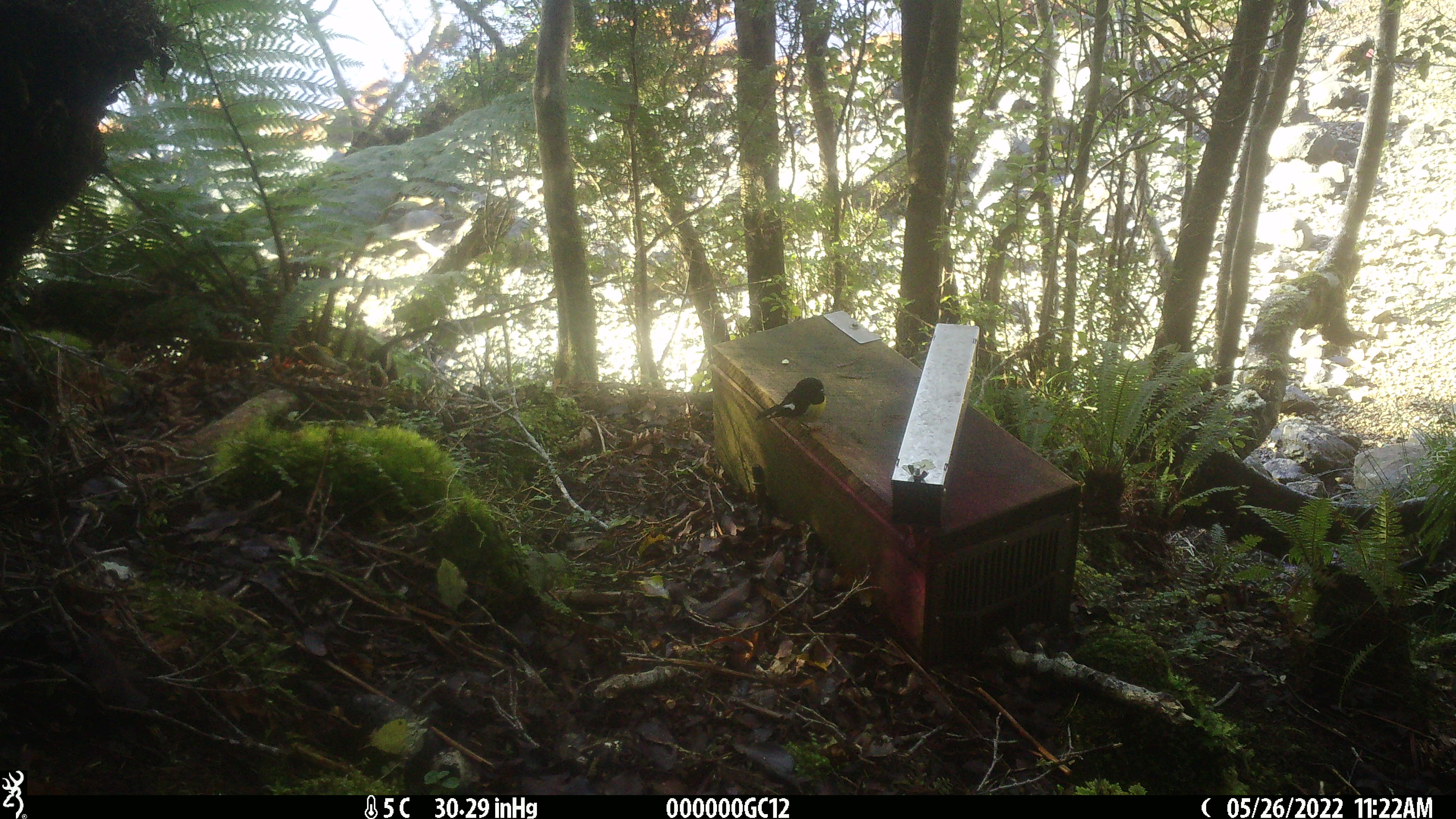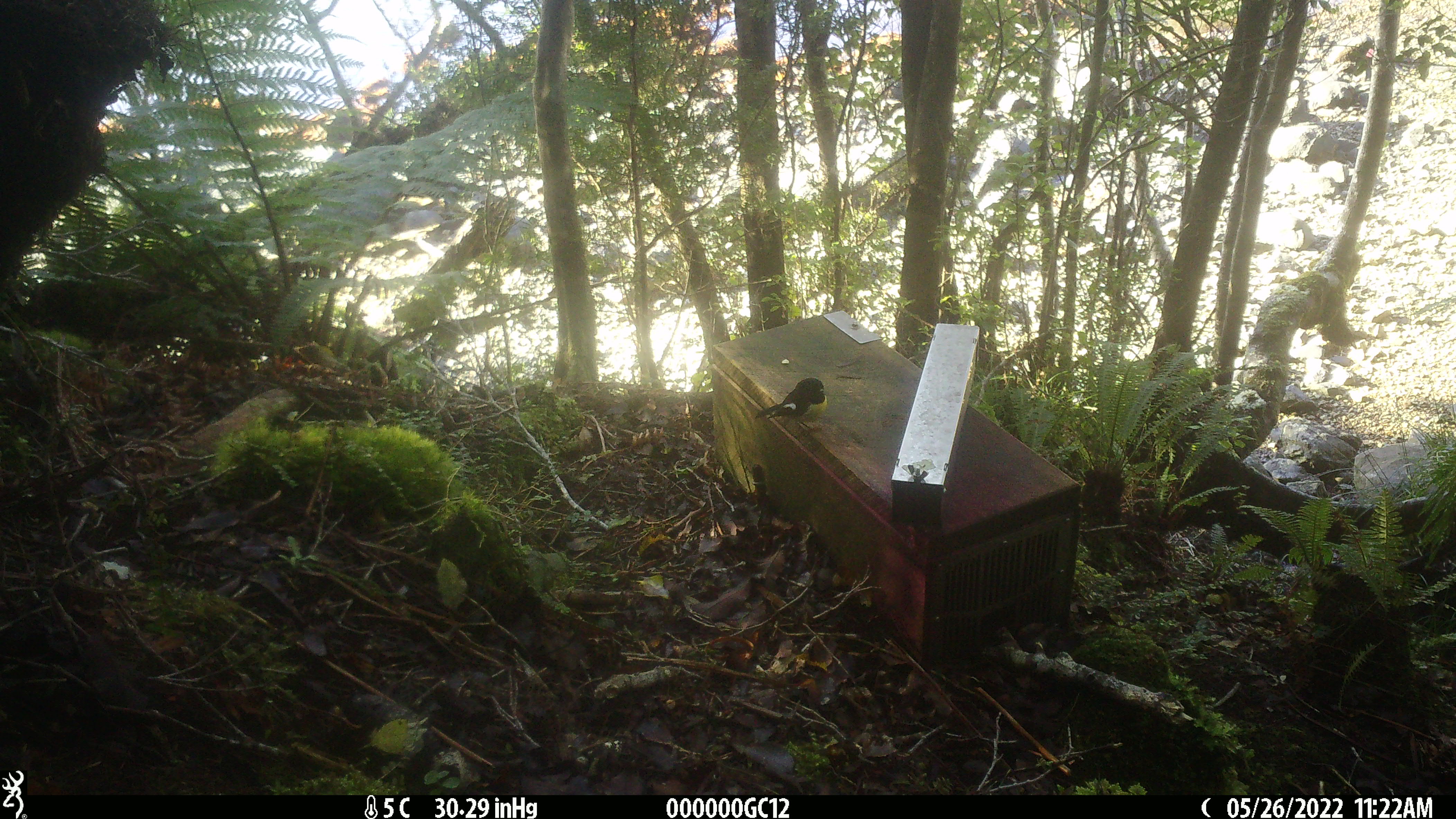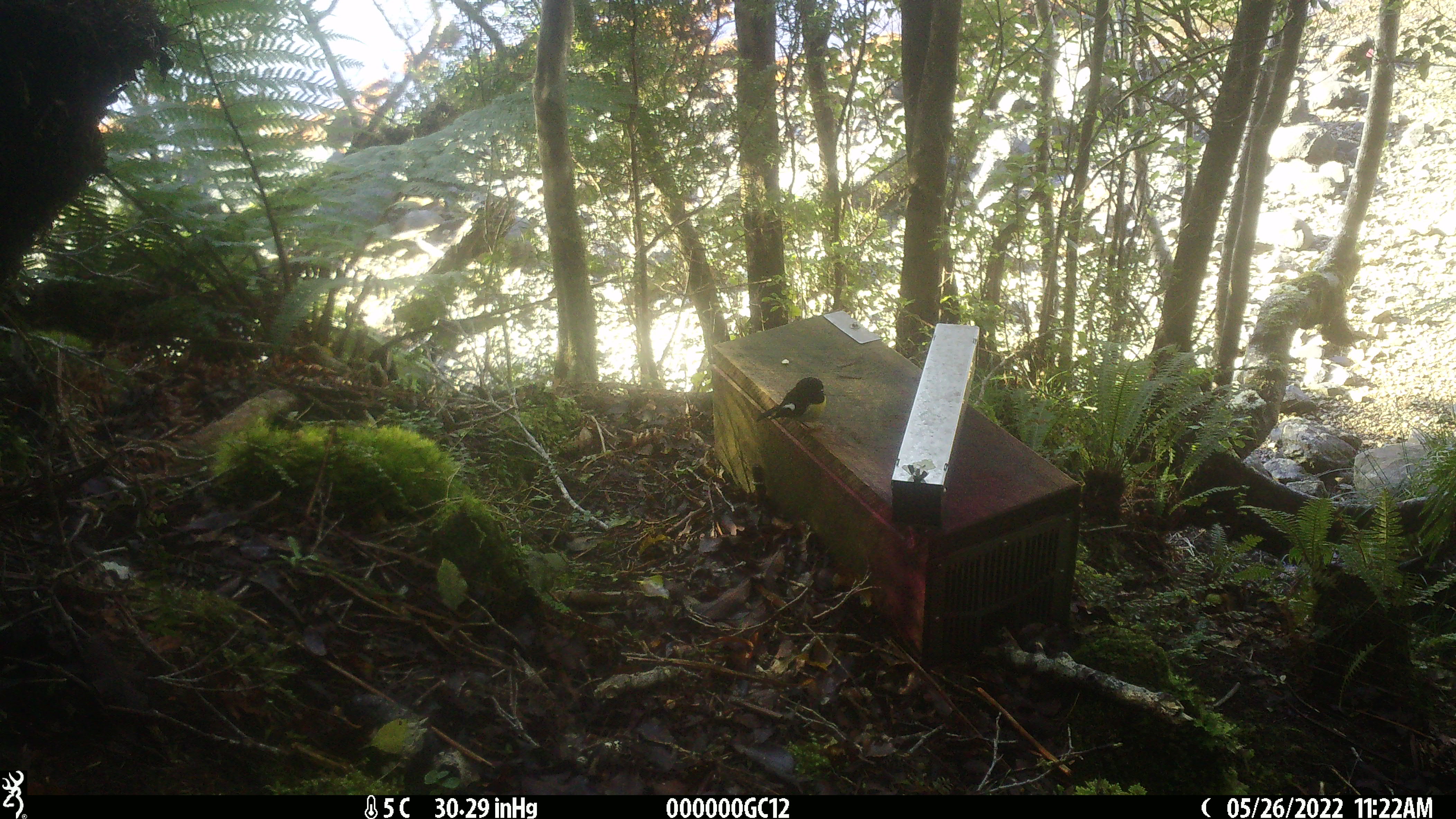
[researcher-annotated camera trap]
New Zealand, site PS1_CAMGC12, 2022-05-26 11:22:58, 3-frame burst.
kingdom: Animalia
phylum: Chordata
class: Mammalia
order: Rodentia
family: Muridae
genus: Mus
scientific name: Mus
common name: mouse